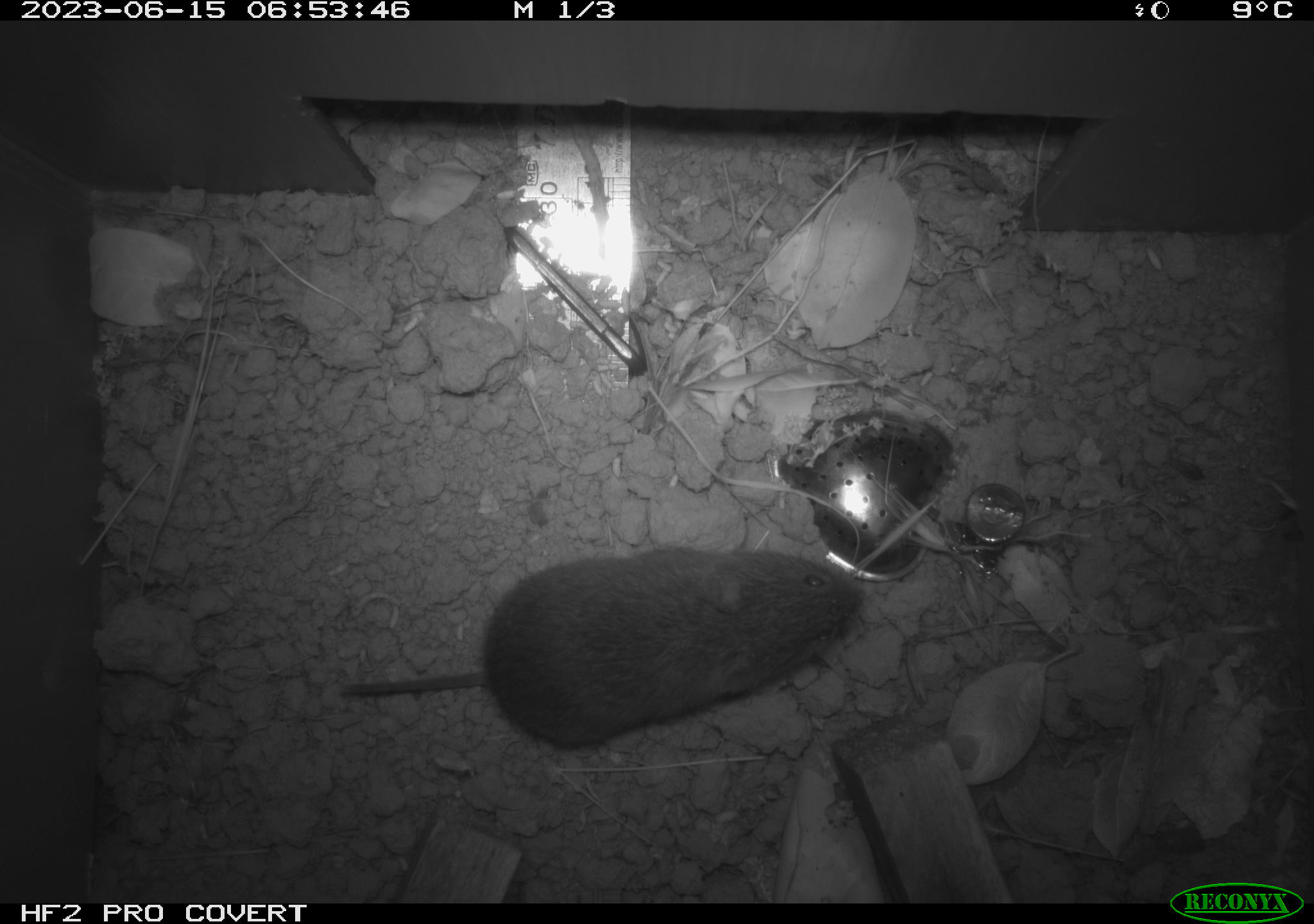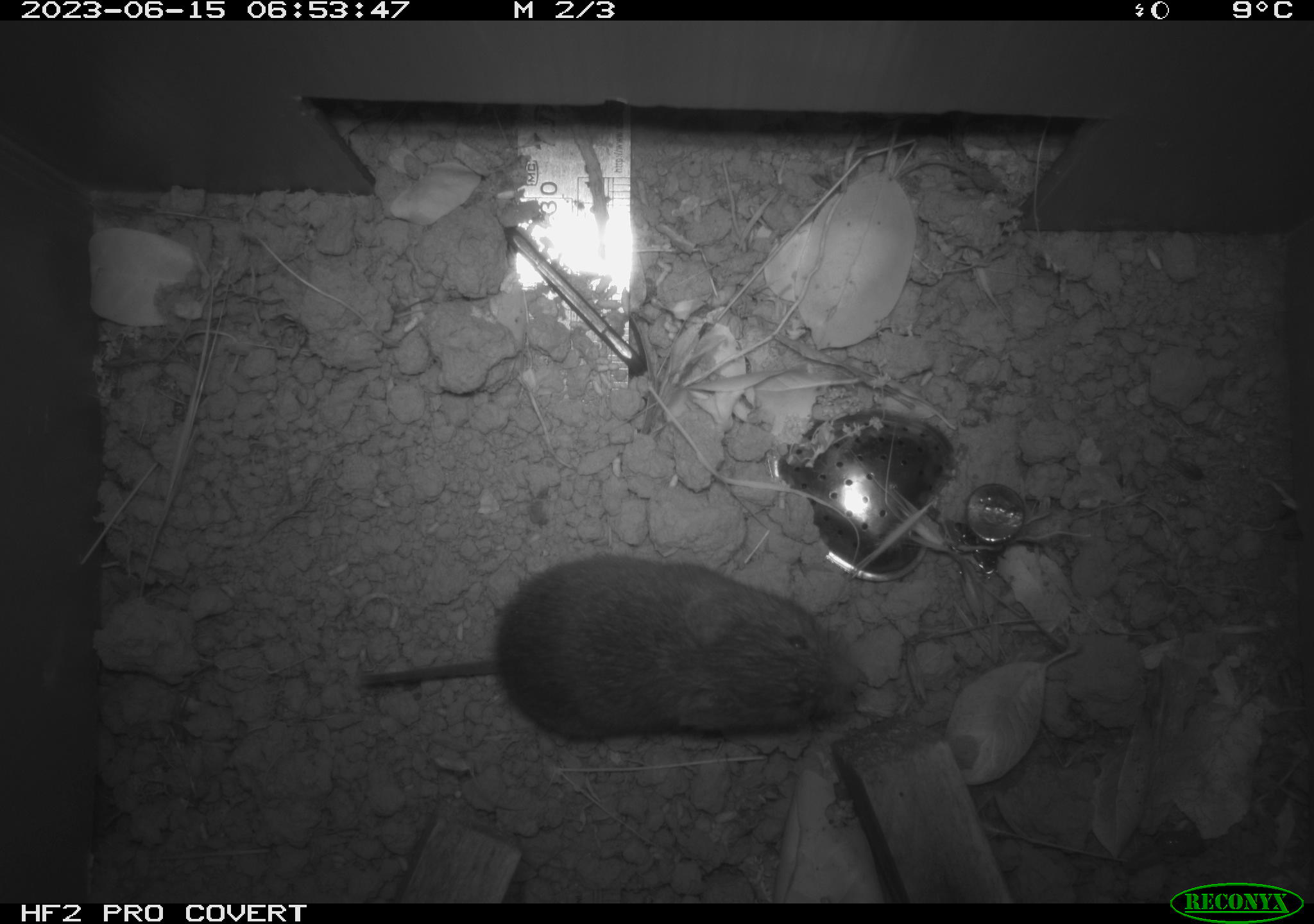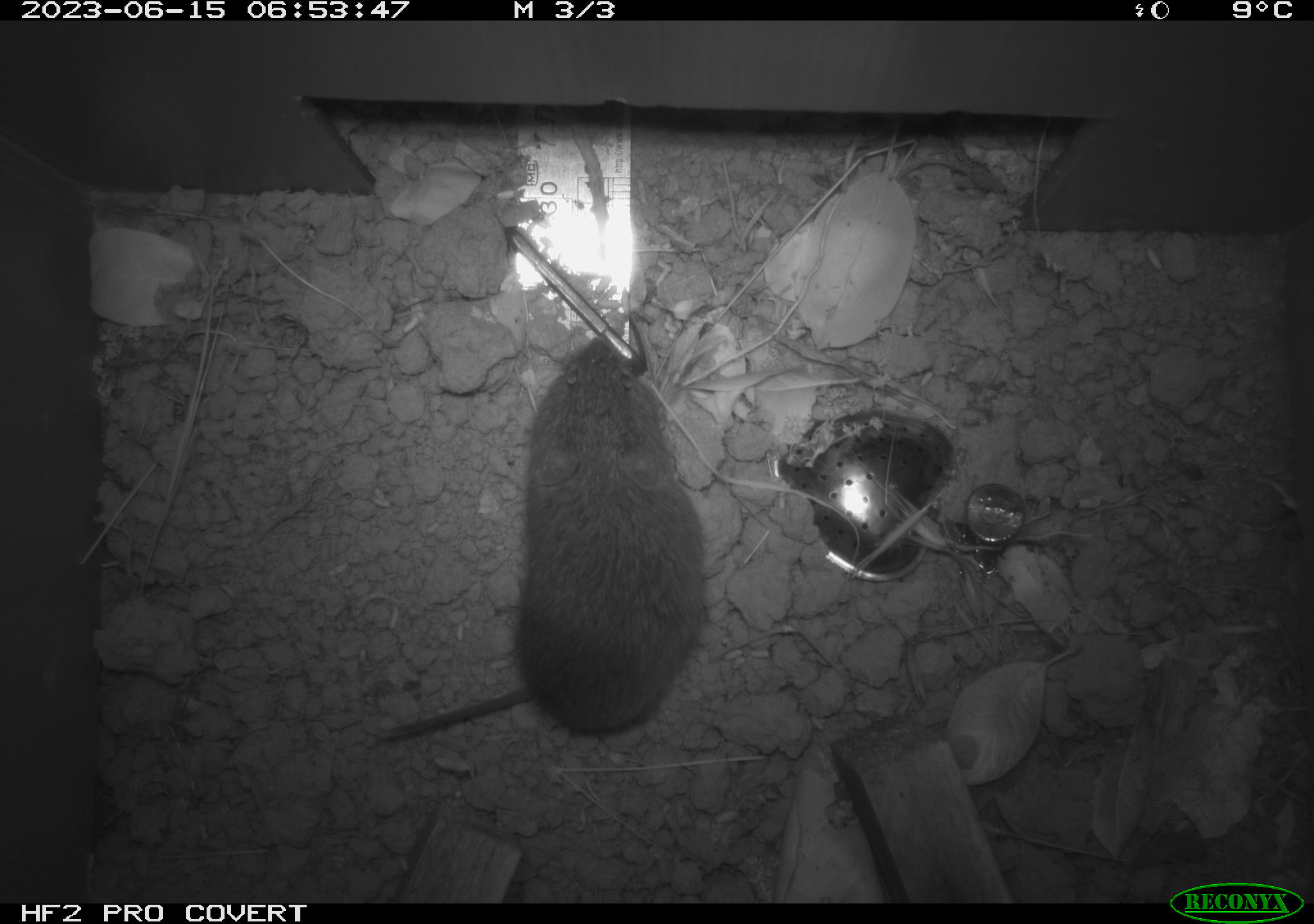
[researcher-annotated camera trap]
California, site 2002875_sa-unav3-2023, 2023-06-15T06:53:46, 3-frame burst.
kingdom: Animalia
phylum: Chordata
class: Mammalia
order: Rodentia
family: Cricetidae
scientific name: Arvicolinae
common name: voles, lemmings, and muskrats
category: arvicolinae subfamily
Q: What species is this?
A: Arvicolinae subfamily (voles, lemmings, and muskrats) (Arvicolinae).